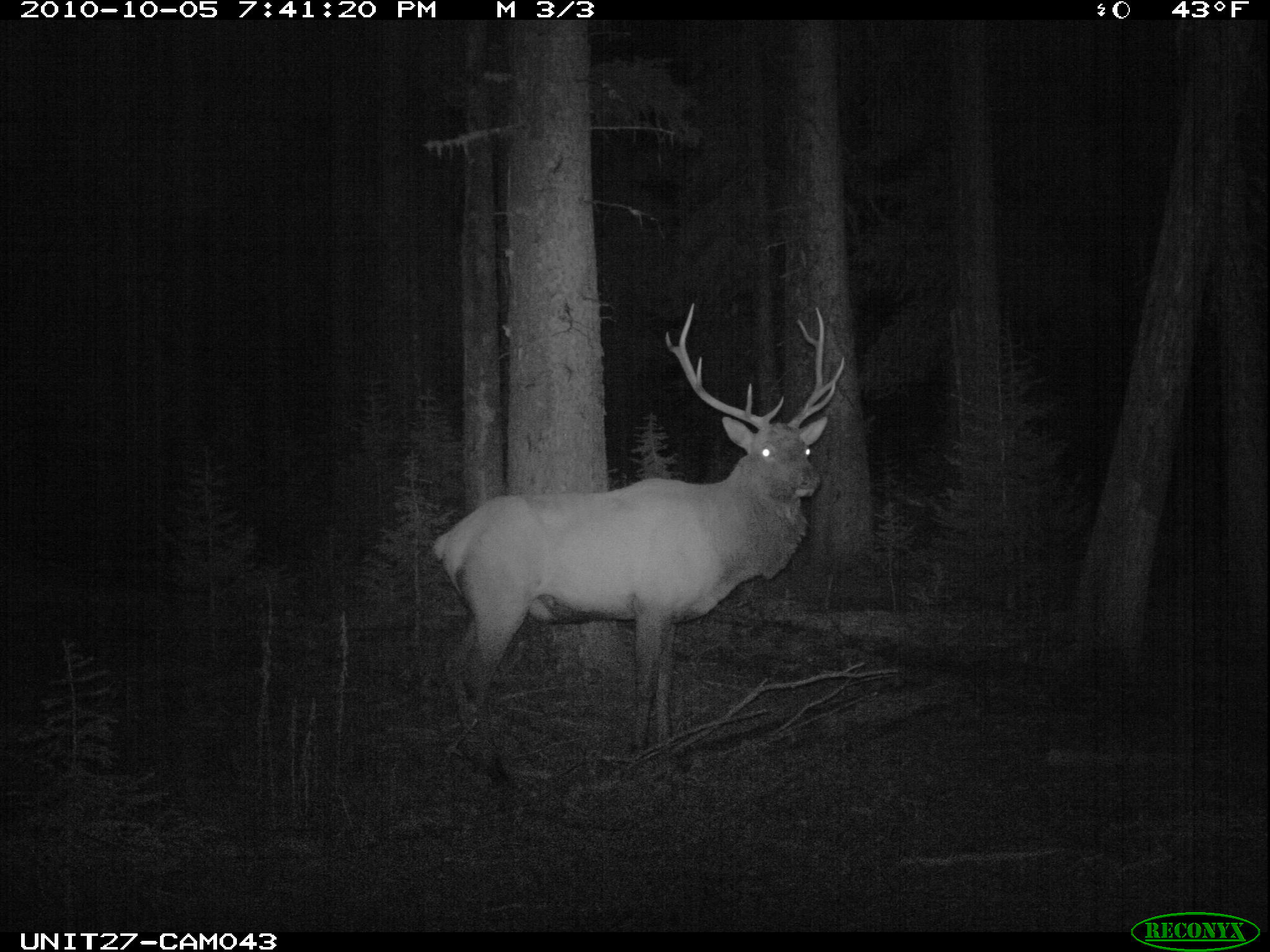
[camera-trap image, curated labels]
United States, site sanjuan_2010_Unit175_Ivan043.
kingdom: Animalia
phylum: Chordata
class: Mammalia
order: Artiodactyla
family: Cervidae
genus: Cervus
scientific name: Cervus elaphus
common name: red deer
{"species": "Cervus elaphus (red deer)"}